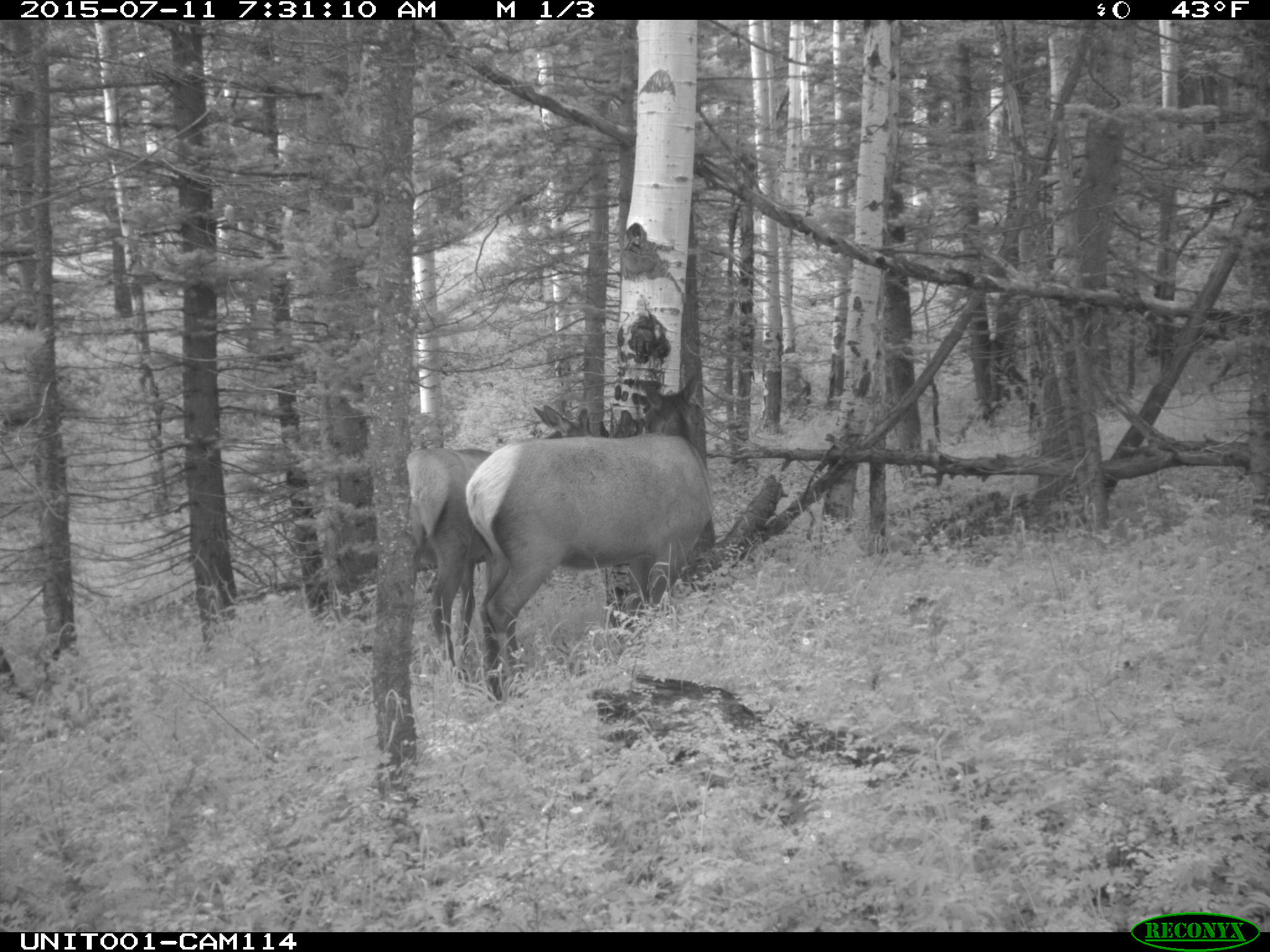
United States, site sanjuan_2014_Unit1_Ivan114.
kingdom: Animalia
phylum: Chordata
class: Mammalia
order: Artiodactyla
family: Cervidae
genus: Cervus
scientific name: Cervus elaphus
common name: red deer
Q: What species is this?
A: Cervus elaphus (red deer).